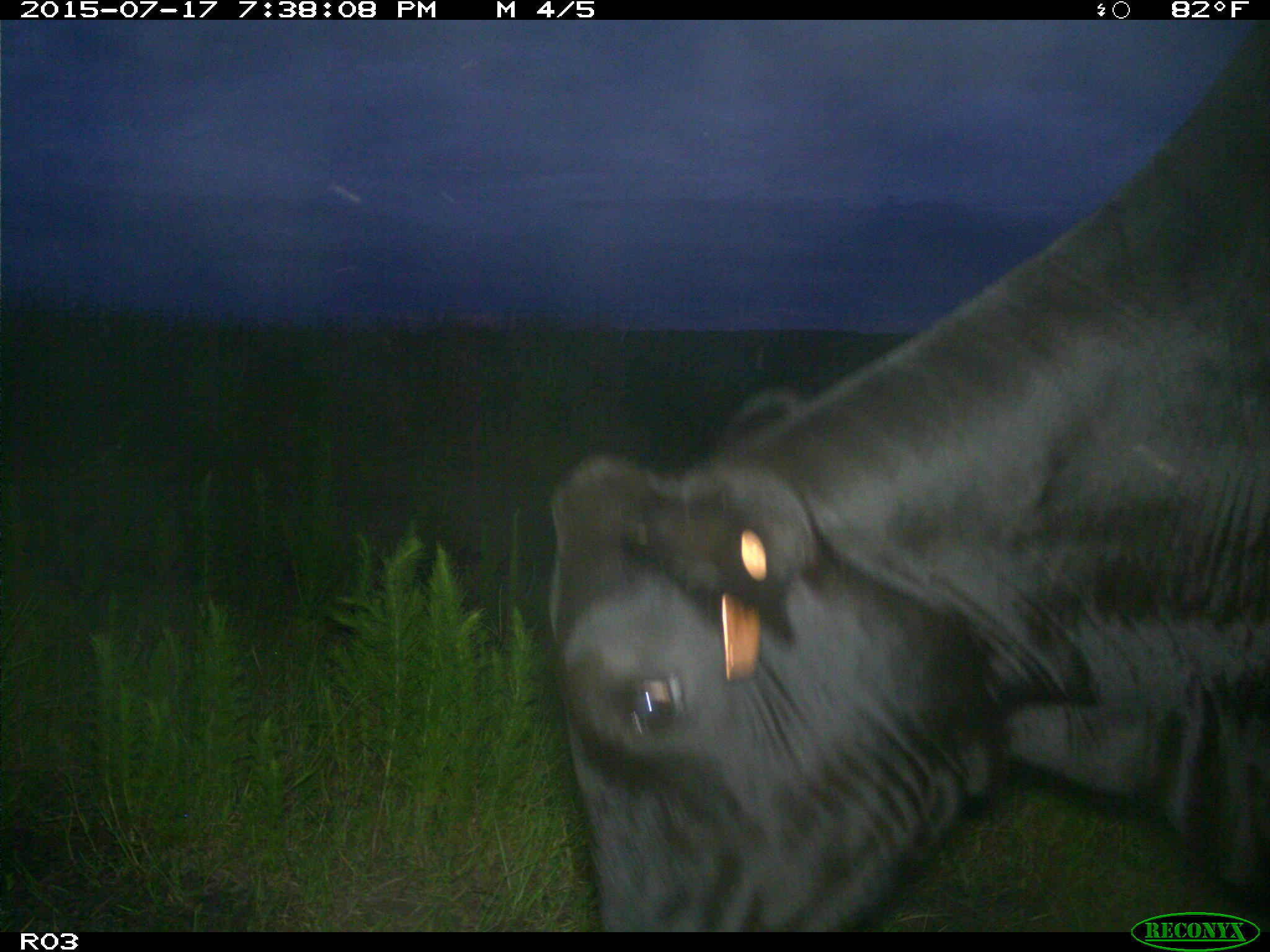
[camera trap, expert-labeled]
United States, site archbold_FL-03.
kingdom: Animalia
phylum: Chordata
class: Mammalia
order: Artiodactyla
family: Bovidae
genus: Bos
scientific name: Bos taurus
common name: domestic cow